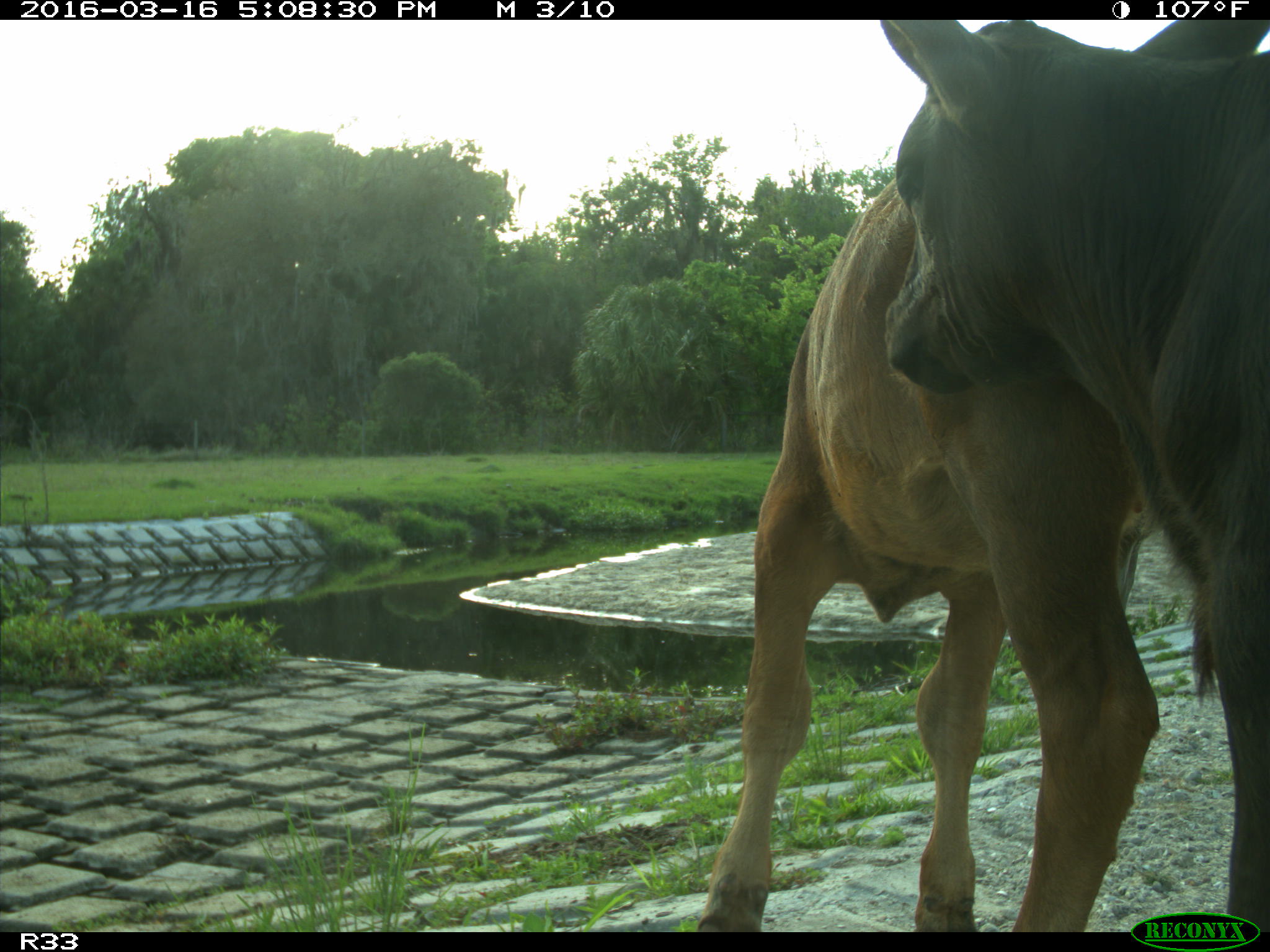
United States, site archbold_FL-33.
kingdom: Animalia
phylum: Chordata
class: Mammalia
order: Artiodactyla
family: Bovidae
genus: Bos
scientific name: Bos taurus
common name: domestic cow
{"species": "Bos taurus (domestic cow)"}